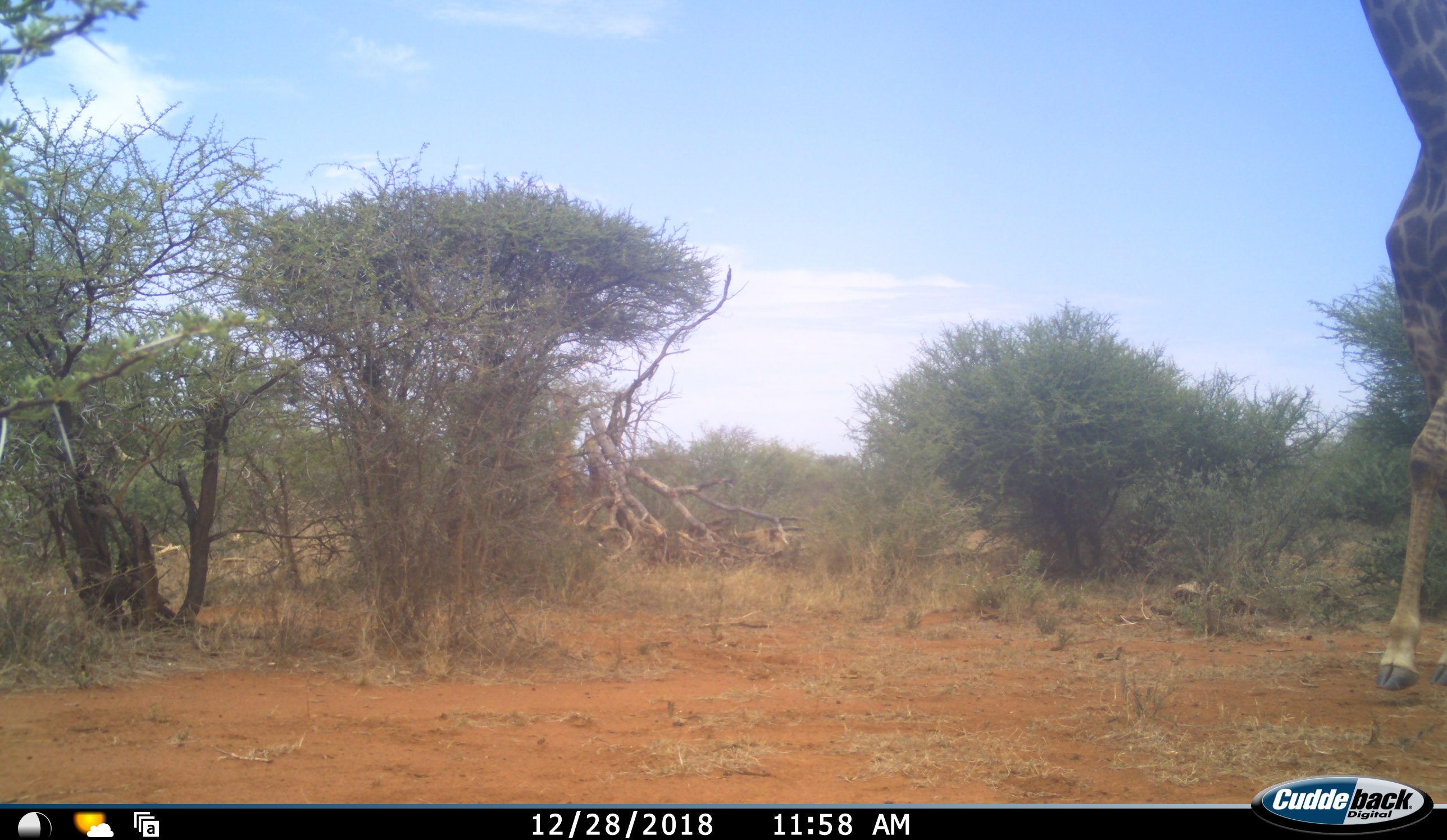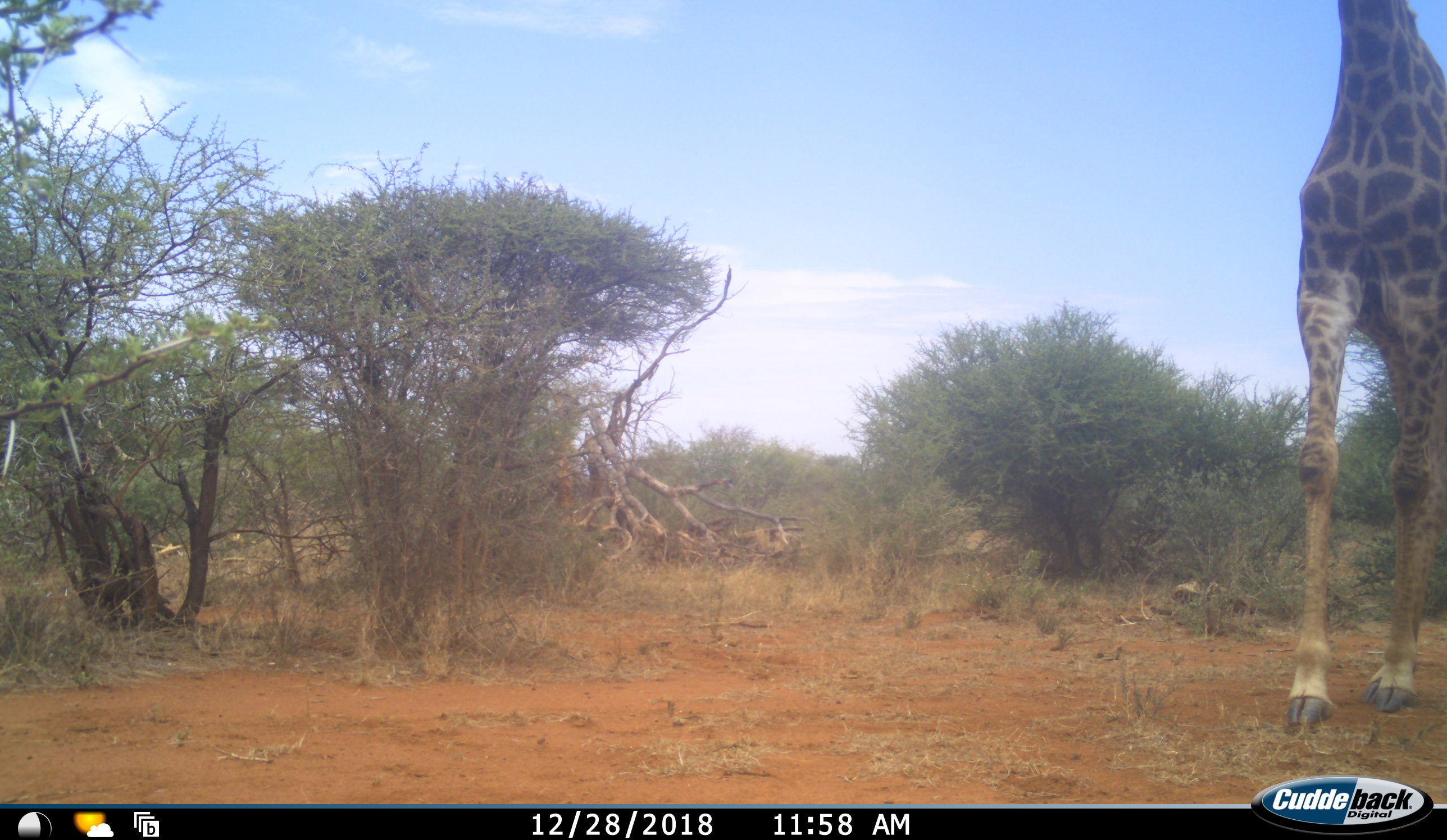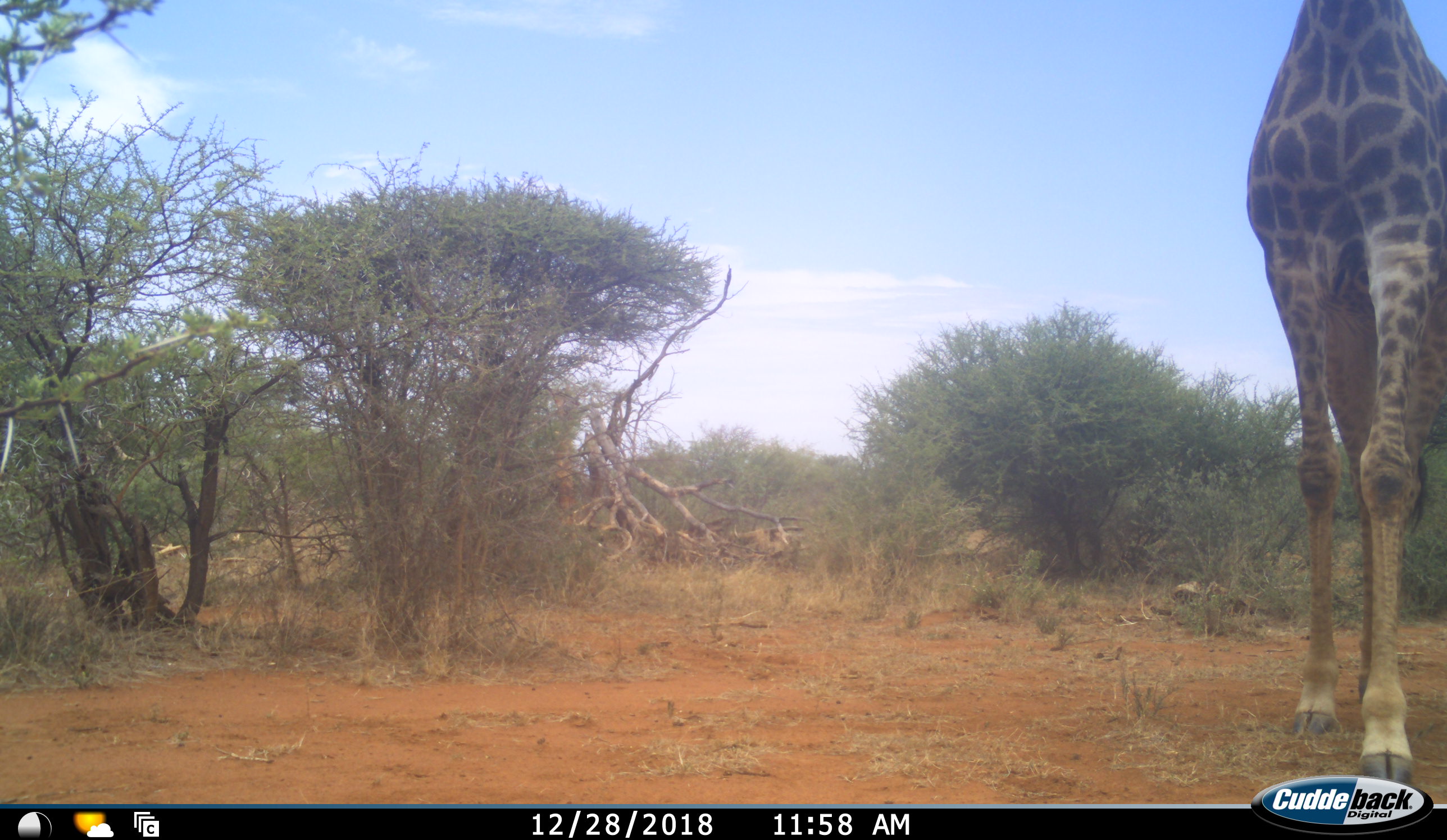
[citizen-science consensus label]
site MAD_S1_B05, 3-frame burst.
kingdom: Animalia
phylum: Chordata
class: Mammalia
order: Artiodactyla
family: Giraffidae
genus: Giraffa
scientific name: Giraffa camelopardalis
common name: giraffe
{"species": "giraffe (Giraffa camelopardalis)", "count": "1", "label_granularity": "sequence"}